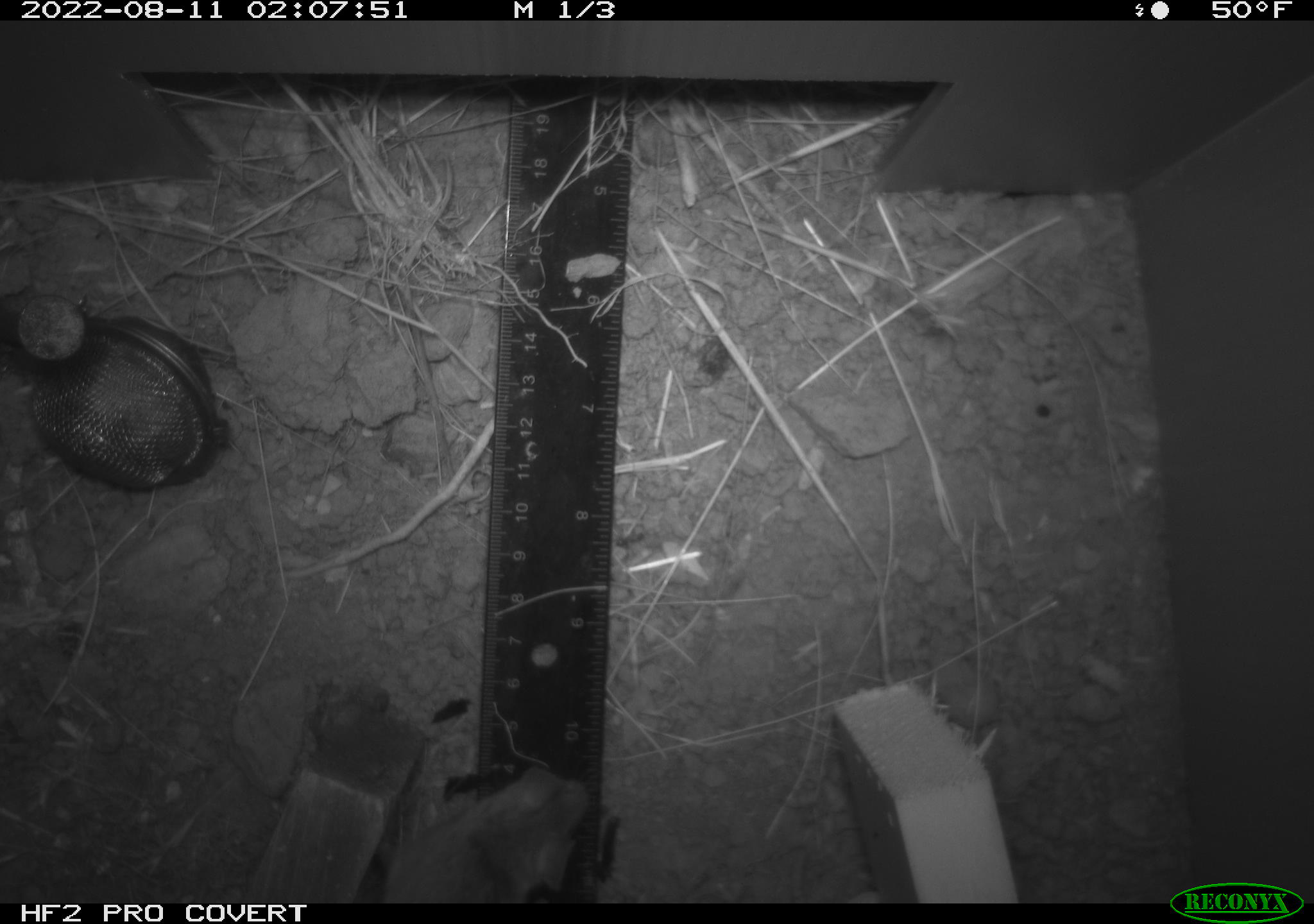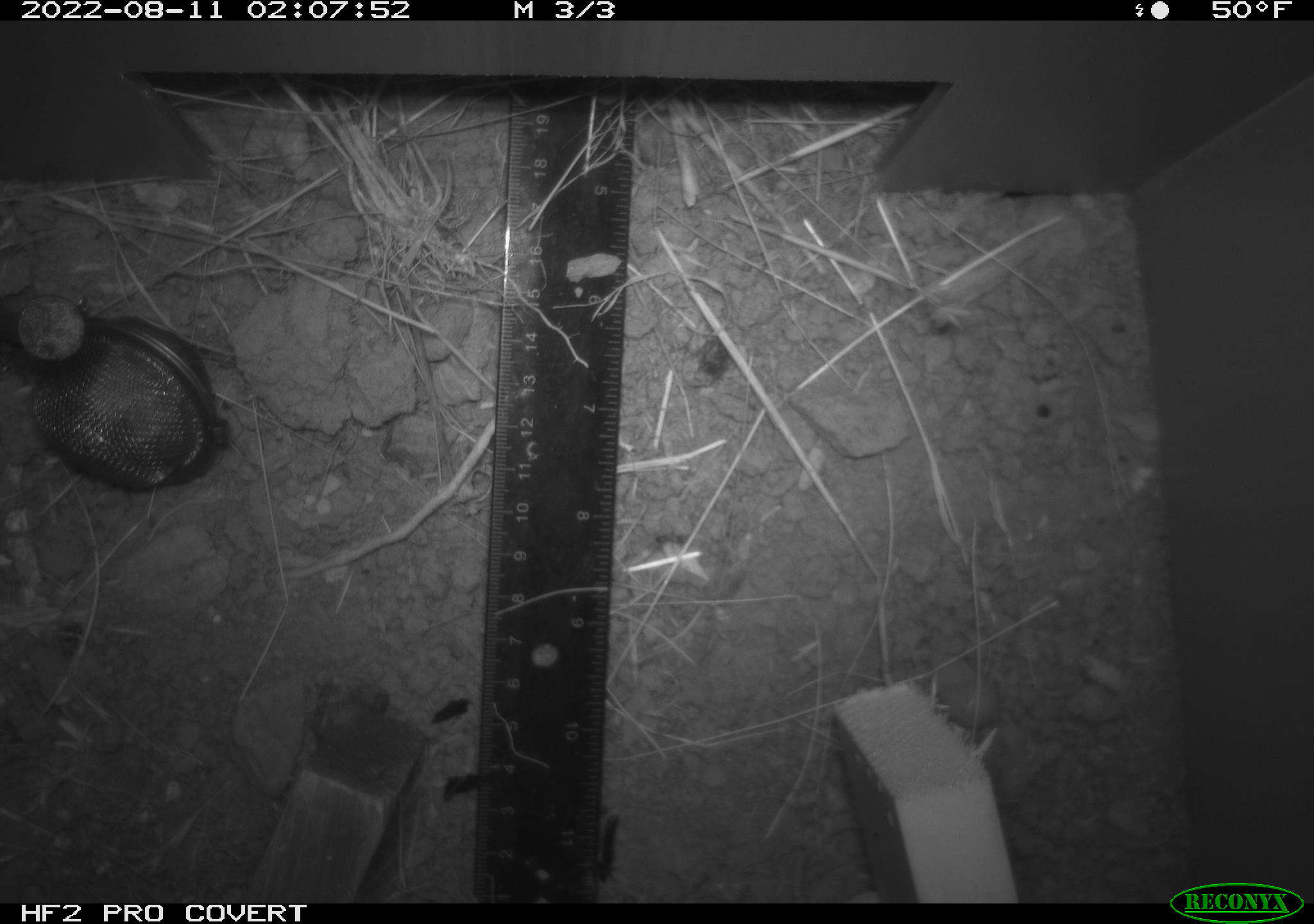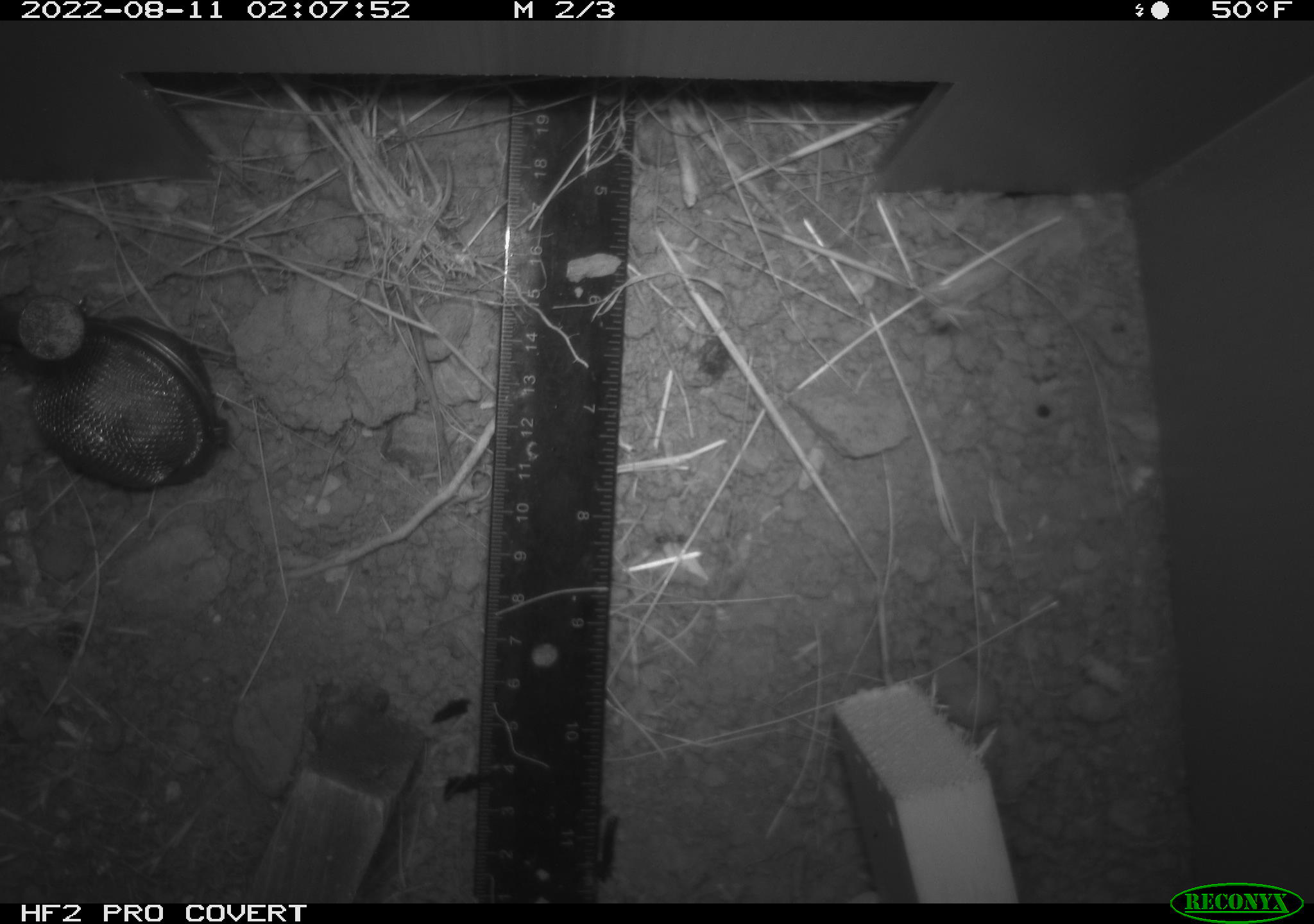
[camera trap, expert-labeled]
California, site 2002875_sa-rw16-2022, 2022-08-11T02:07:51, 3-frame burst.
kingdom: Animalia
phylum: Chordata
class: Mammalia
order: Rodentia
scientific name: Rodentia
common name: mouse species